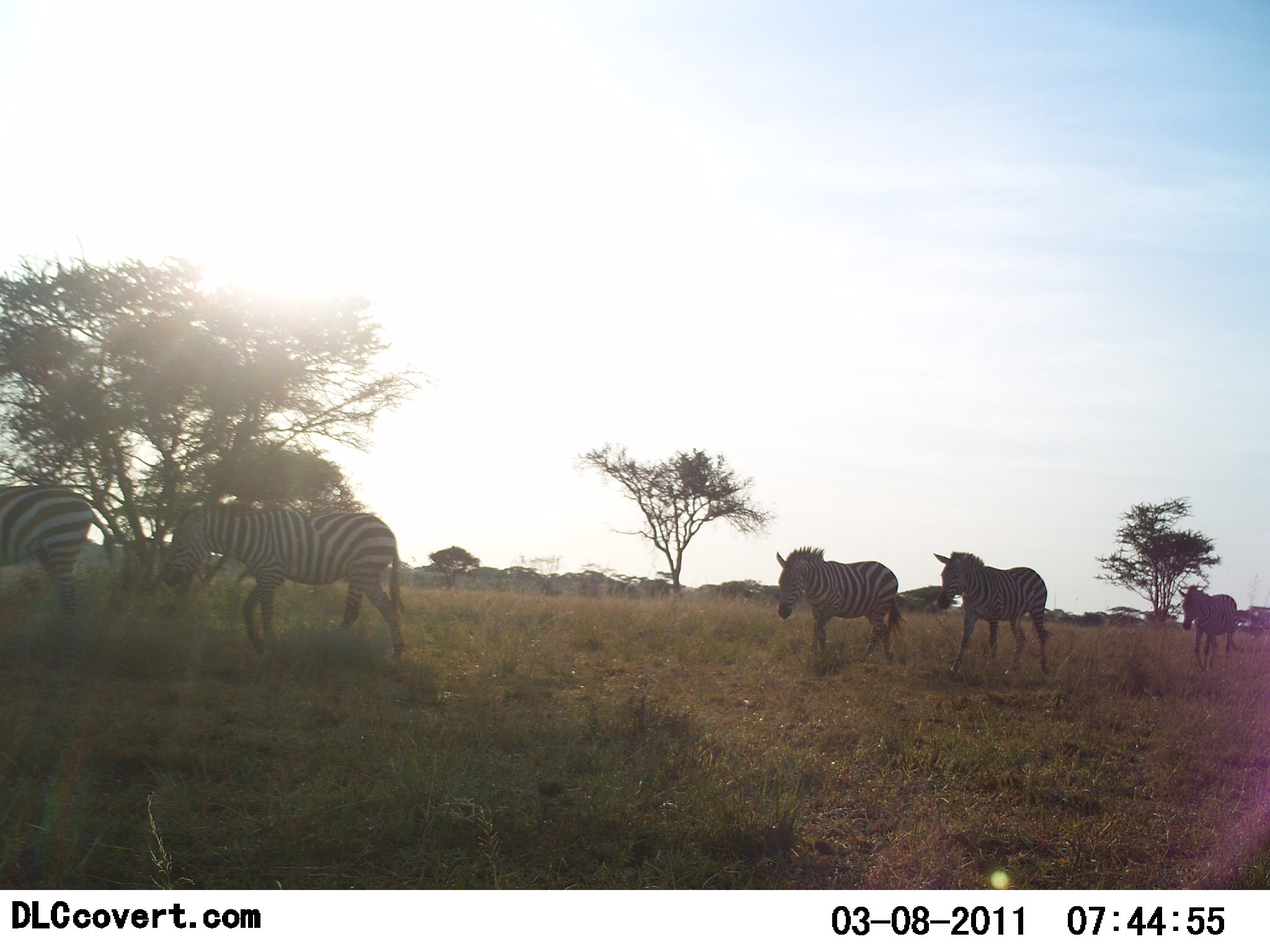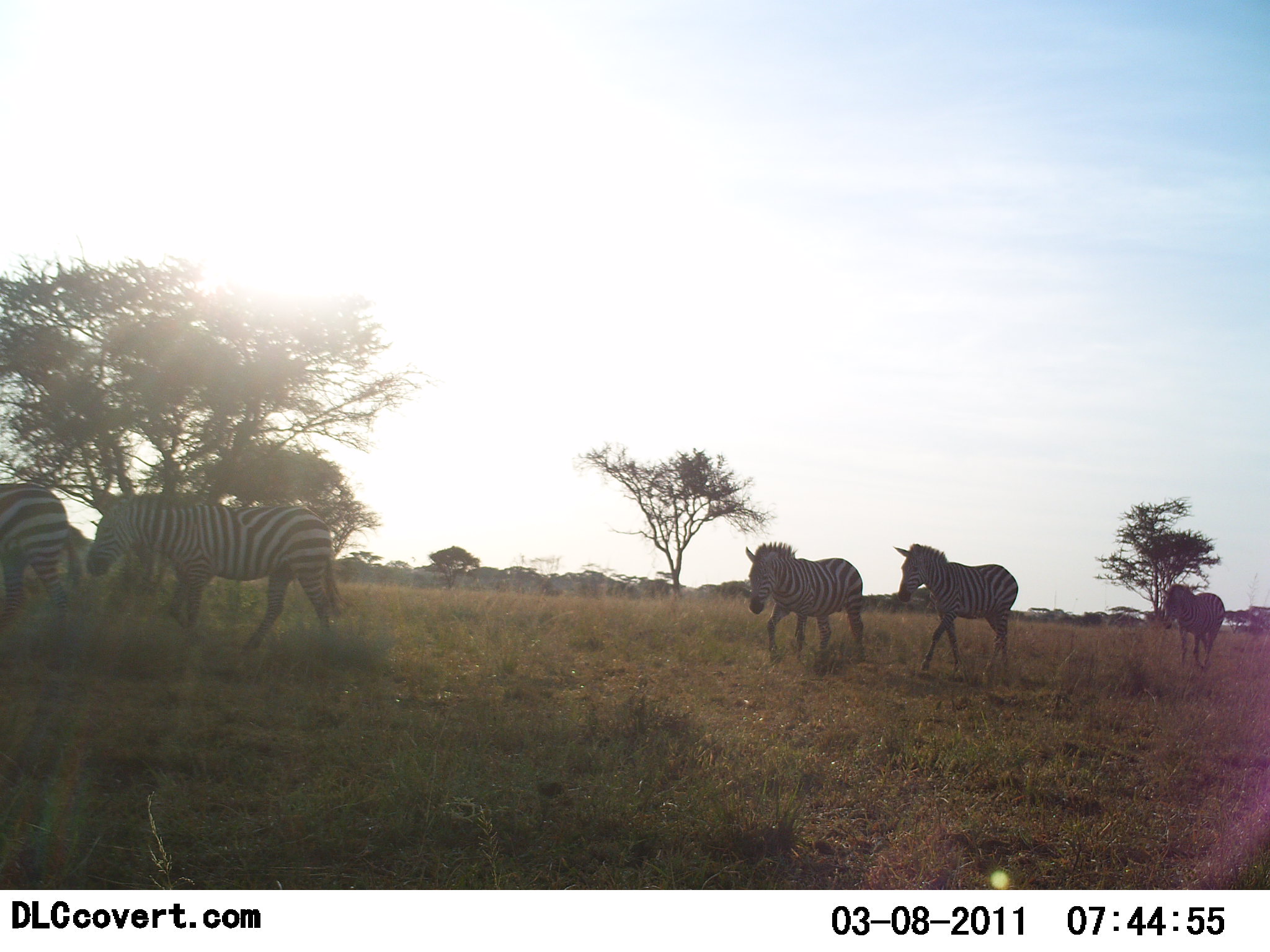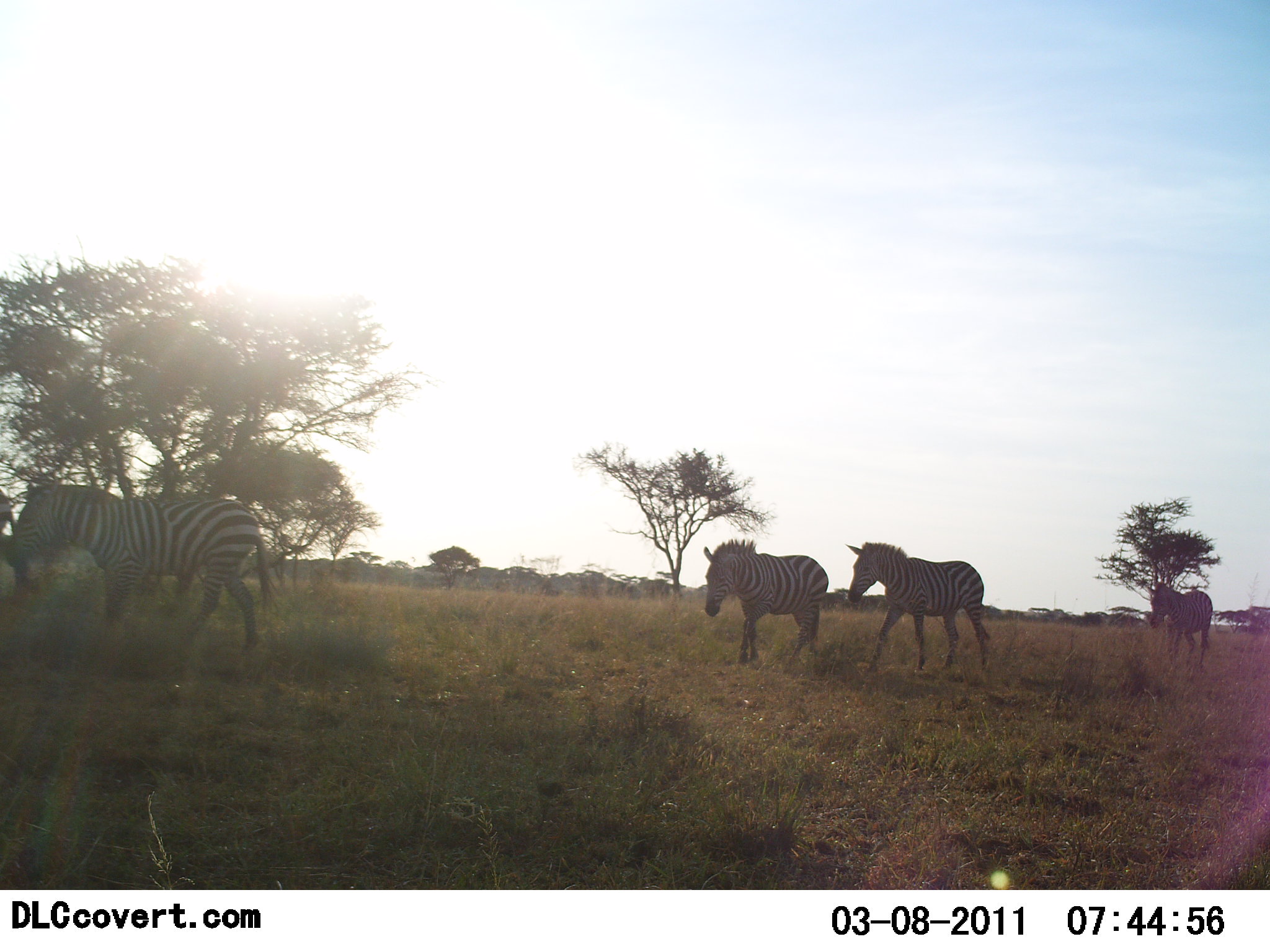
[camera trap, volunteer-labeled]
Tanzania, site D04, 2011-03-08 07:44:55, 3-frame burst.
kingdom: Animalia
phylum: Chordata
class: Mammalia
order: Perissodactyla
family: Equidae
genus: Equus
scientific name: Equus quagga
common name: plains zebra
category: zebra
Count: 5.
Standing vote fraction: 6%.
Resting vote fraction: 0%.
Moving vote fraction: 100%.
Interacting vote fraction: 0%.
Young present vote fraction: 0%.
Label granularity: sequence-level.